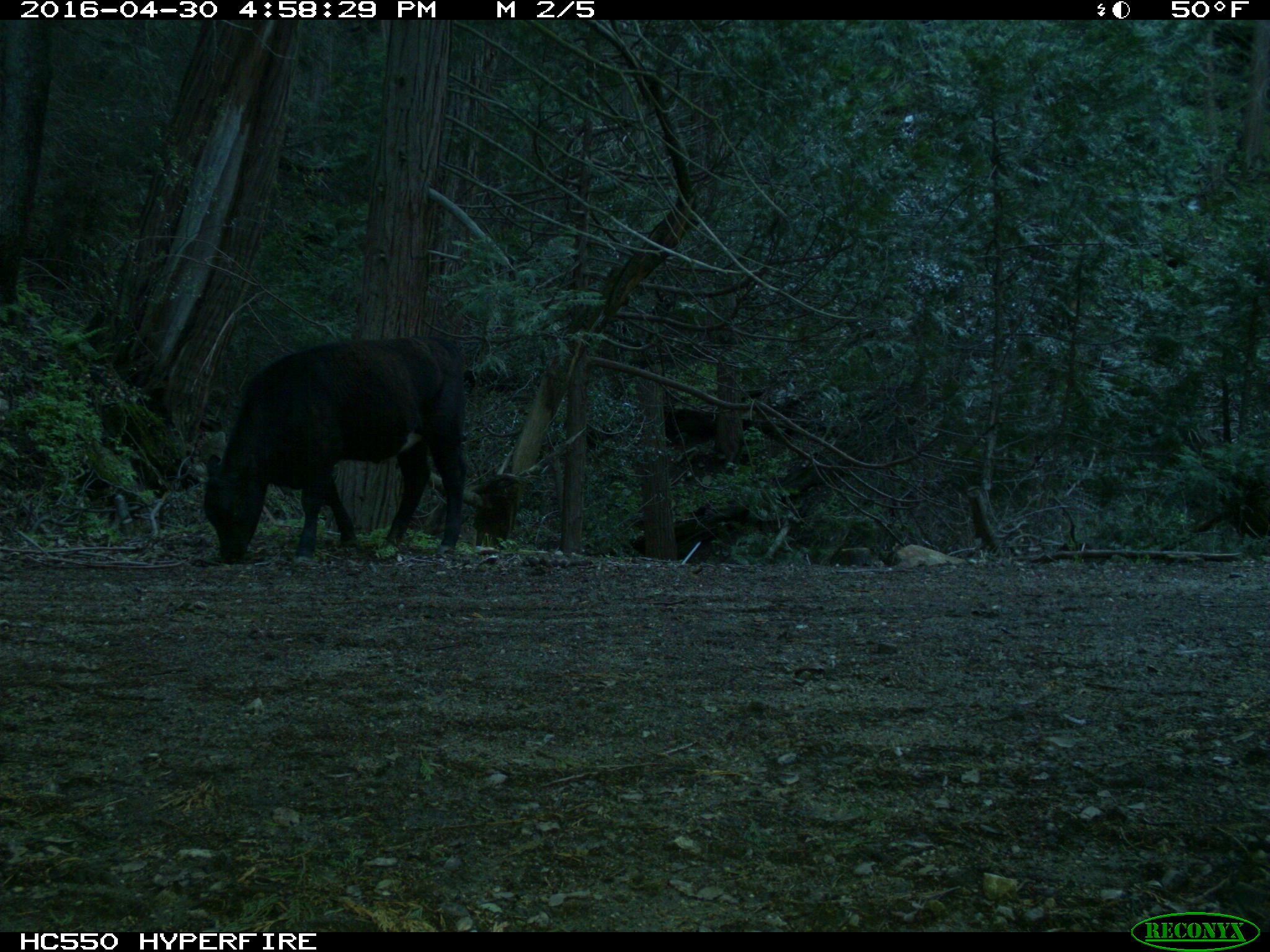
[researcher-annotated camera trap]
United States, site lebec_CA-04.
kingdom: Animalia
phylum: Chordata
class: Mammalia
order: Artiodactyla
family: Bovidae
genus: Bos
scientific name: Bos taurus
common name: domestic cow